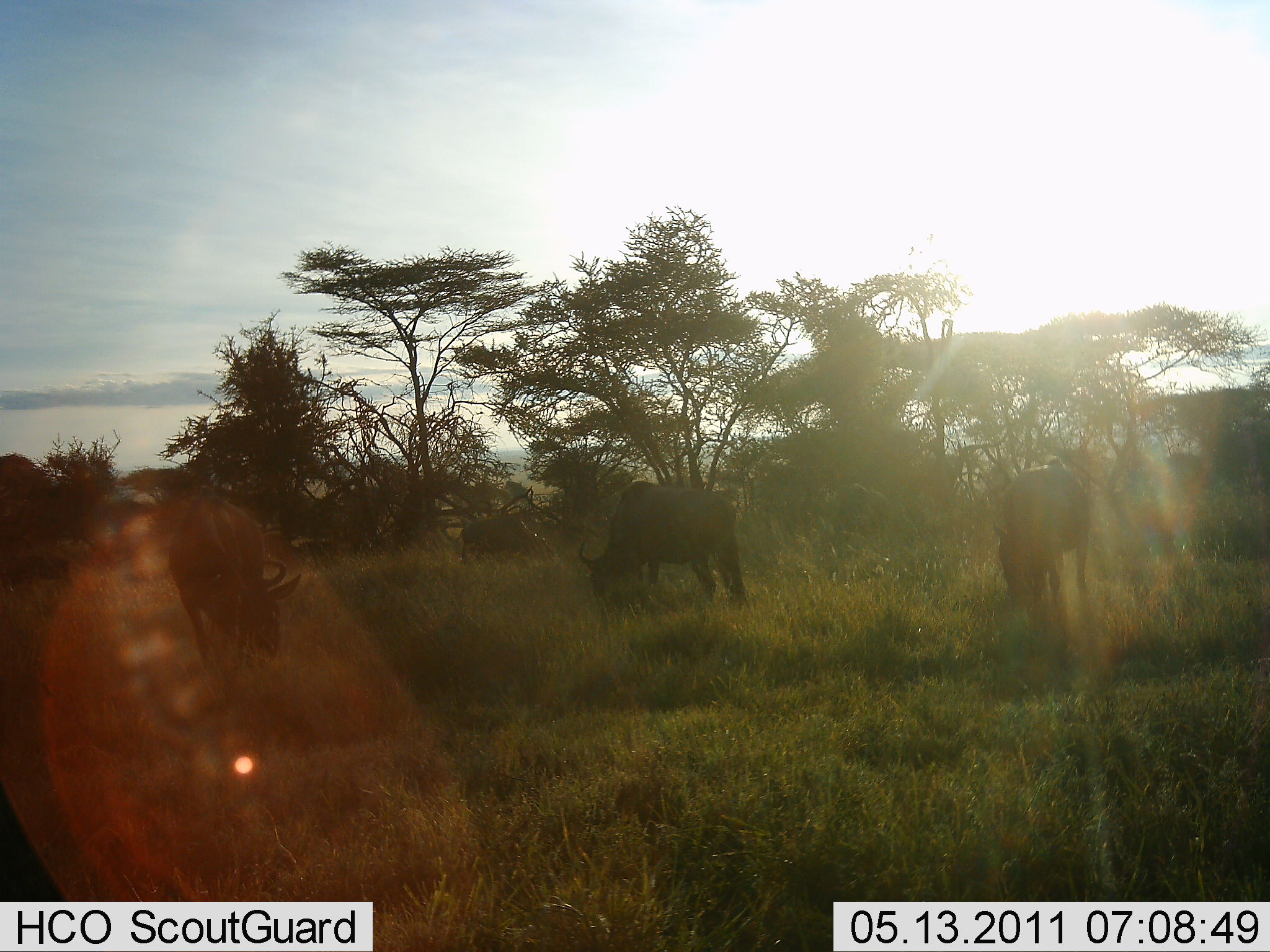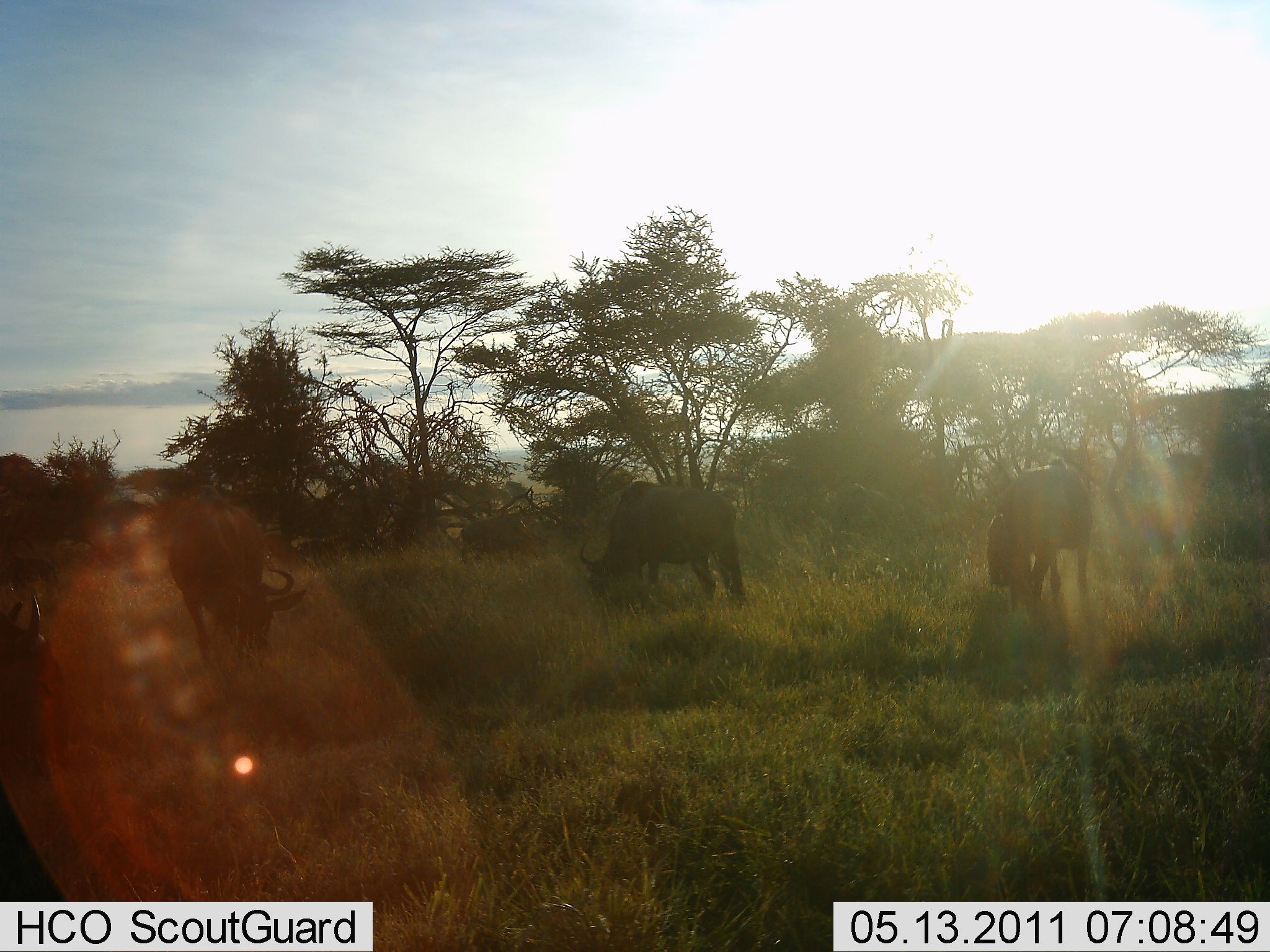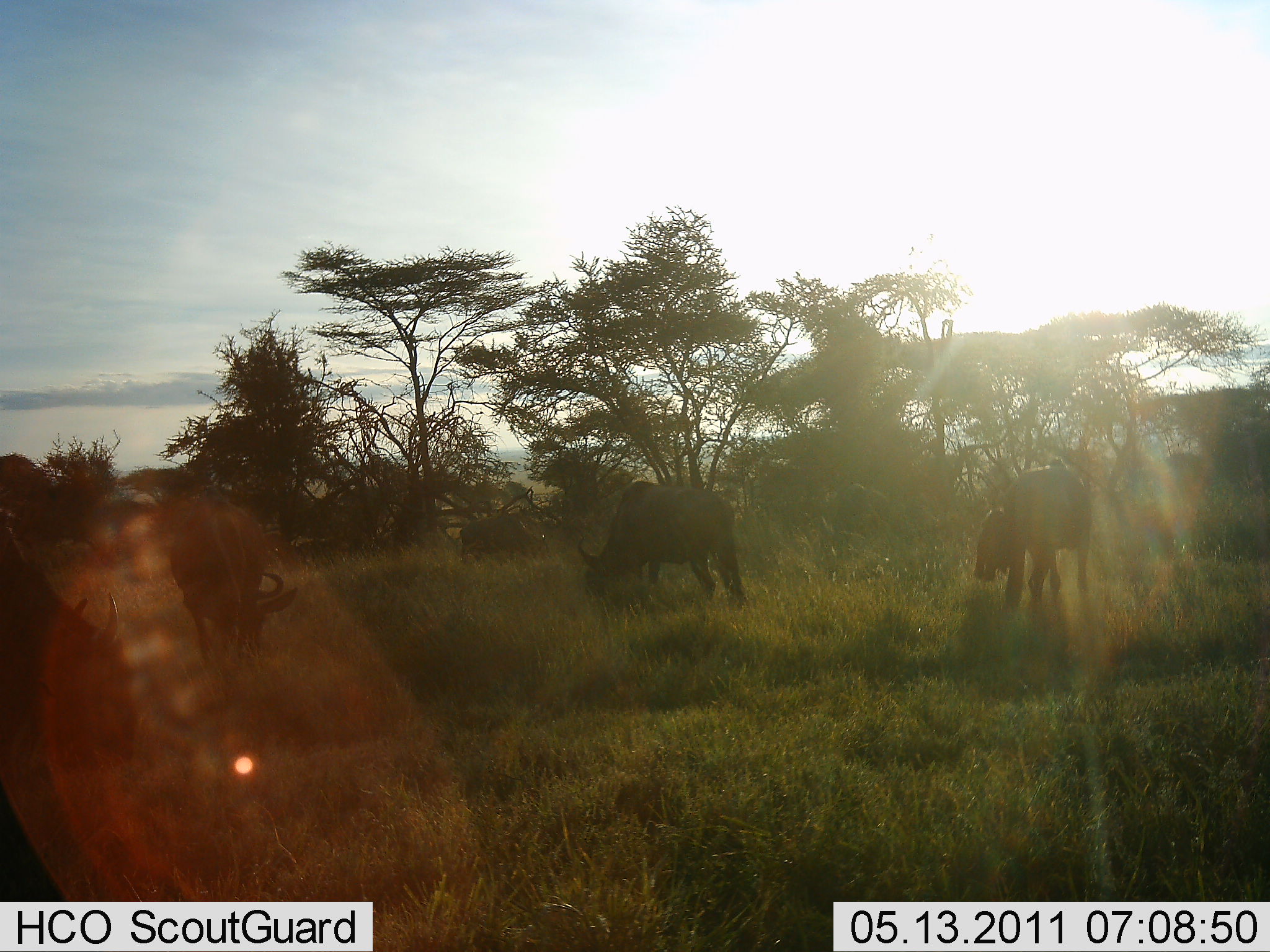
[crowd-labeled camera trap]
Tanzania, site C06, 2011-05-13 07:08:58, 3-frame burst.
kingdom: Animalia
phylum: Chordata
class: Mammalia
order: Artiodactyla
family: Bovidae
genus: Connochaetes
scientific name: Connochaetes taurinus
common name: blue wildebeest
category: wildebeest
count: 4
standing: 15%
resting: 0%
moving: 0%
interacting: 0%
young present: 0%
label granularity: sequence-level